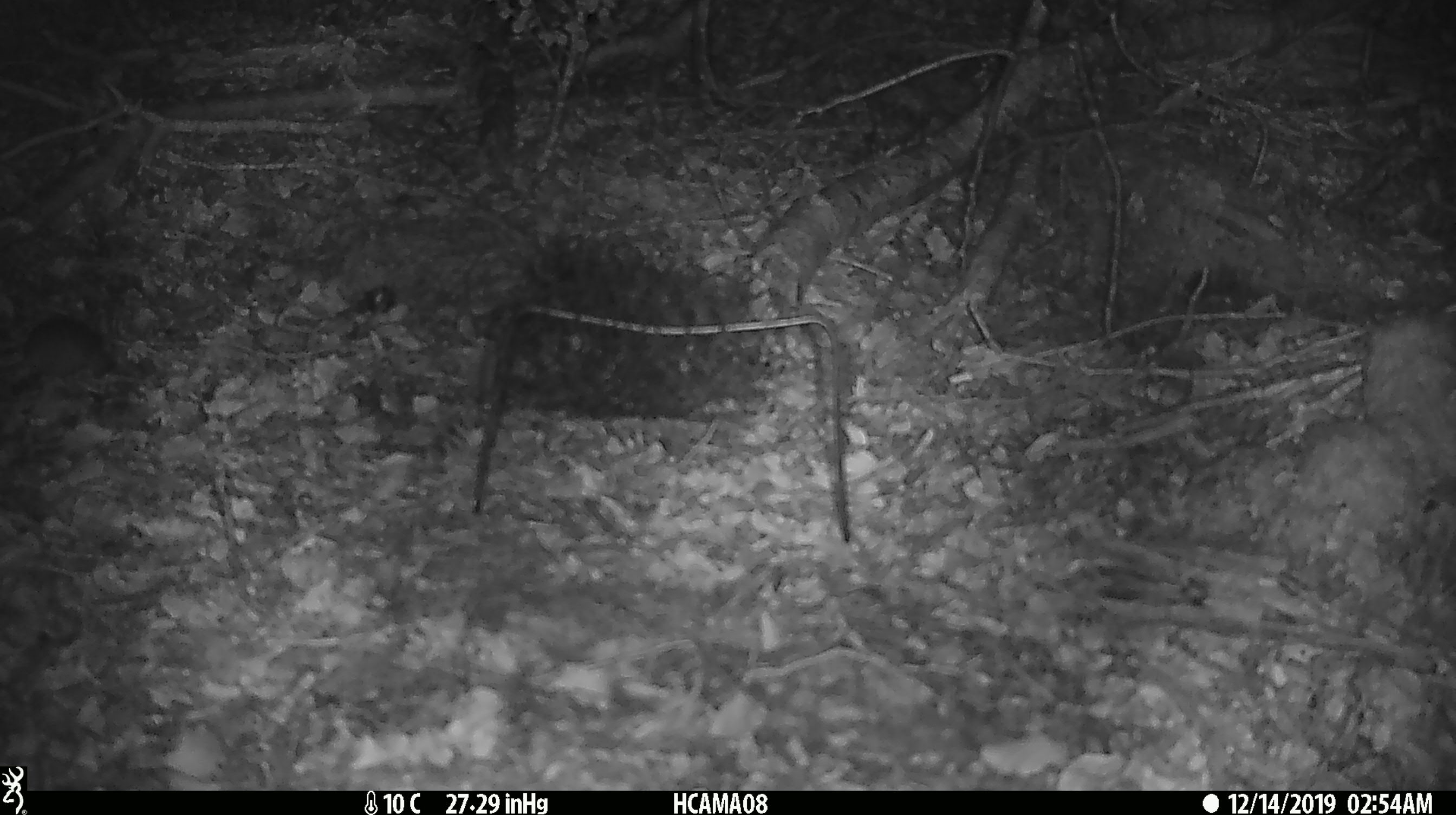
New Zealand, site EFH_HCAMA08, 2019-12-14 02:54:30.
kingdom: Animalia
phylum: Chordata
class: Mammalia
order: Rodentia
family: Muridae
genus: Mus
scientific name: Mus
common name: mouse